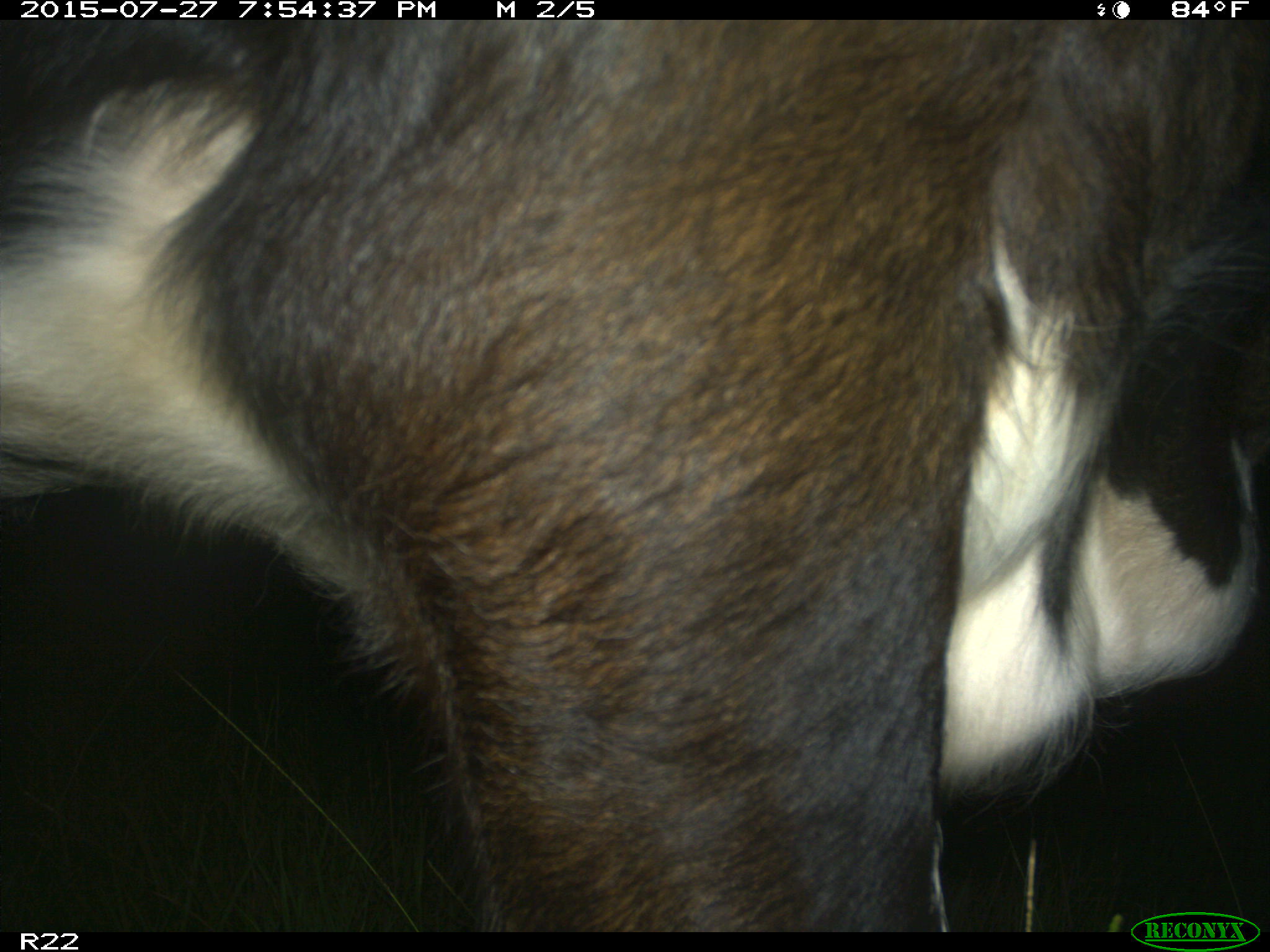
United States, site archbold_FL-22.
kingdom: Animalia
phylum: Chordata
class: Mammalia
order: Artiodactyla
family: Bovidae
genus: Bos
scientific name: Bos taurus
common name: domestic cow